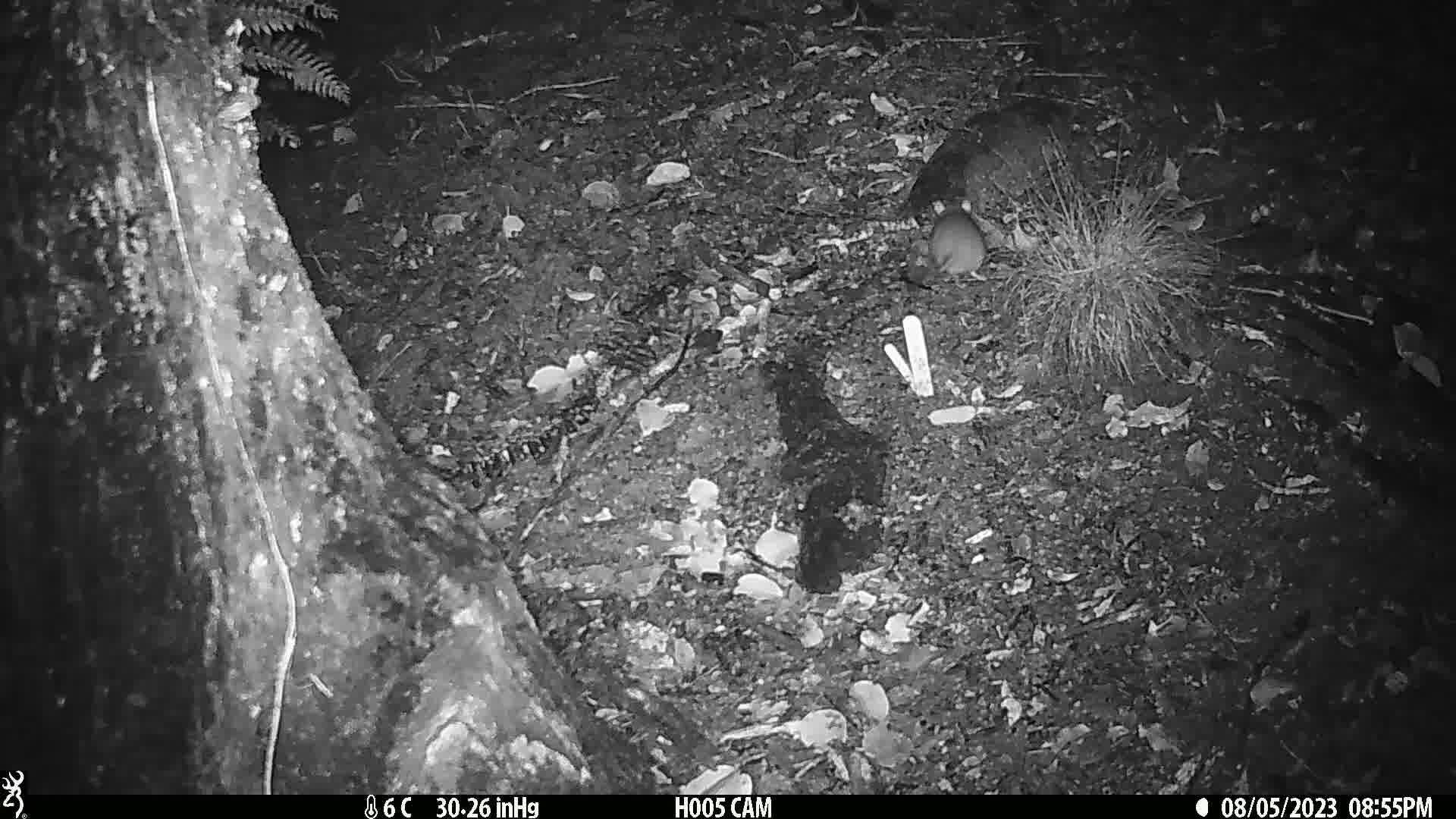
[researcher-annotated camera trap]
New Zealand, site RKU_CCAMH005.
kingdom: Animalia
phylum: Chordata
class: Mammalia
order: Rodentia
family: Muridae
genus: Rattus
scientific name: Rattus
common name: rat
Rat (Rattus).